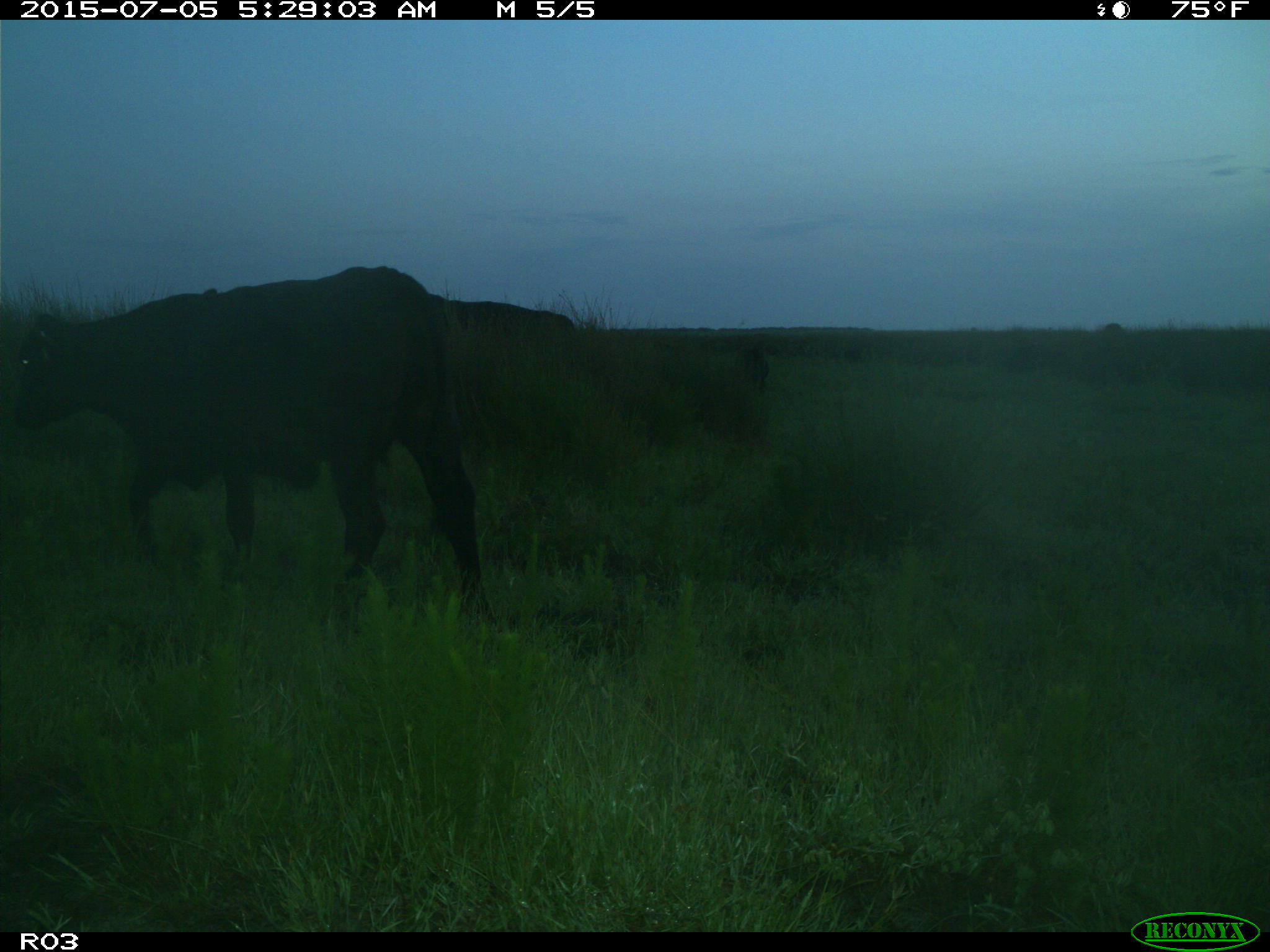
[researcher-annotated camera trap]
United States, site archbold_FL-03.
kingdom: Animalia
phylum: Chordata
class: Mammalia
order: Artiodactyla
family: Bovidae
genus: Bos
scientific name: Bos taurus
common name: domestic cow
Bos taurus (domestic cow).